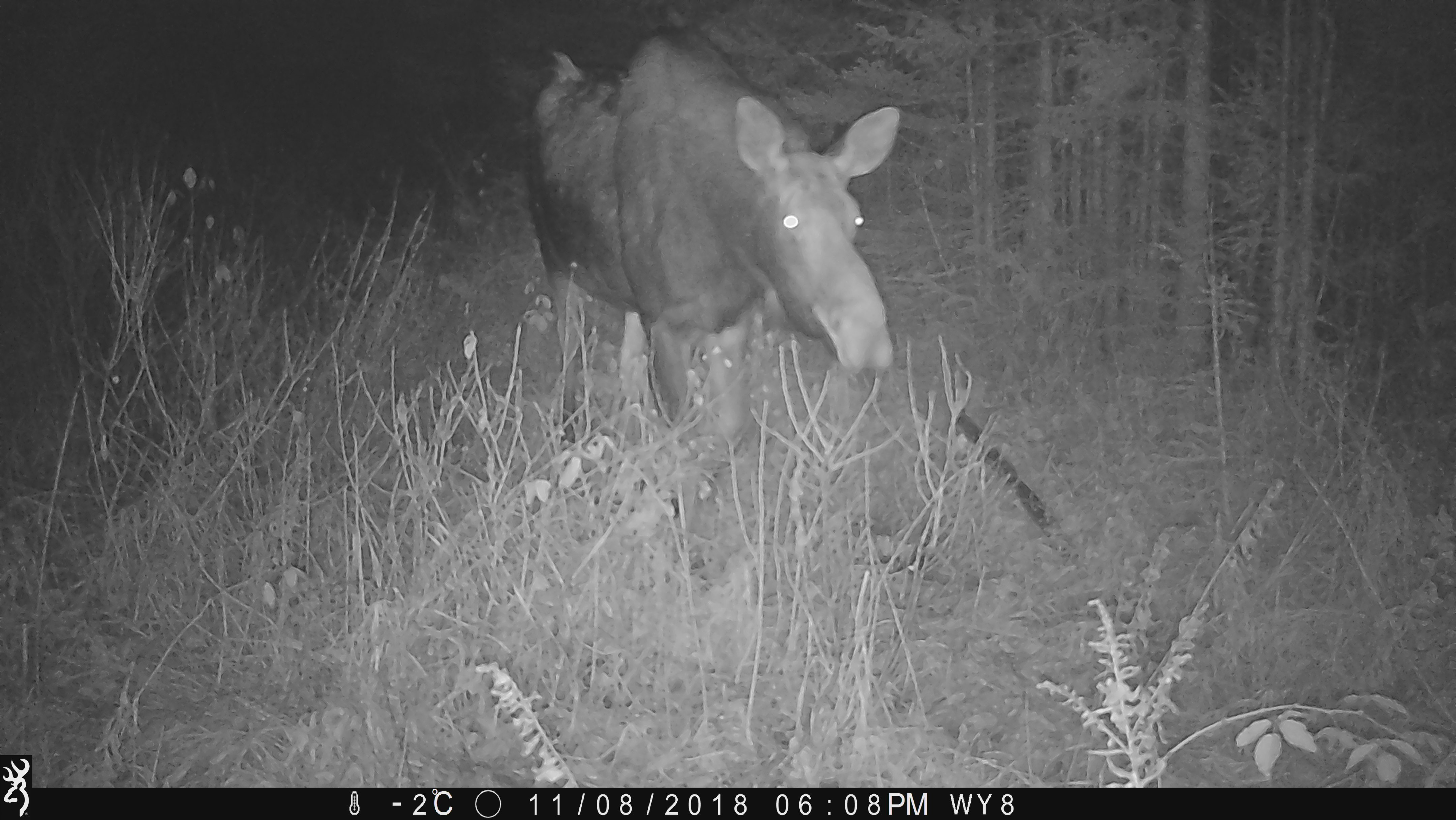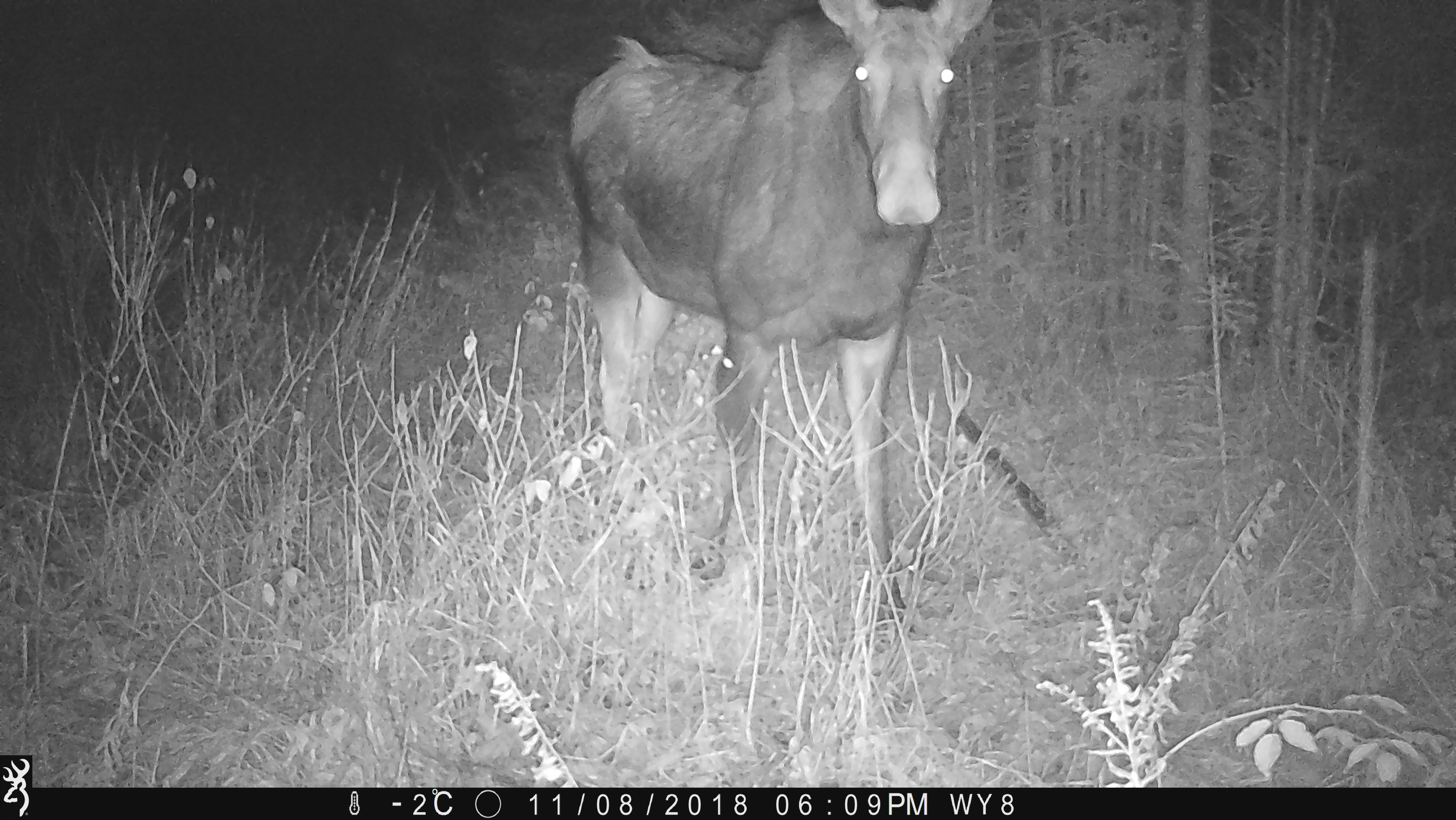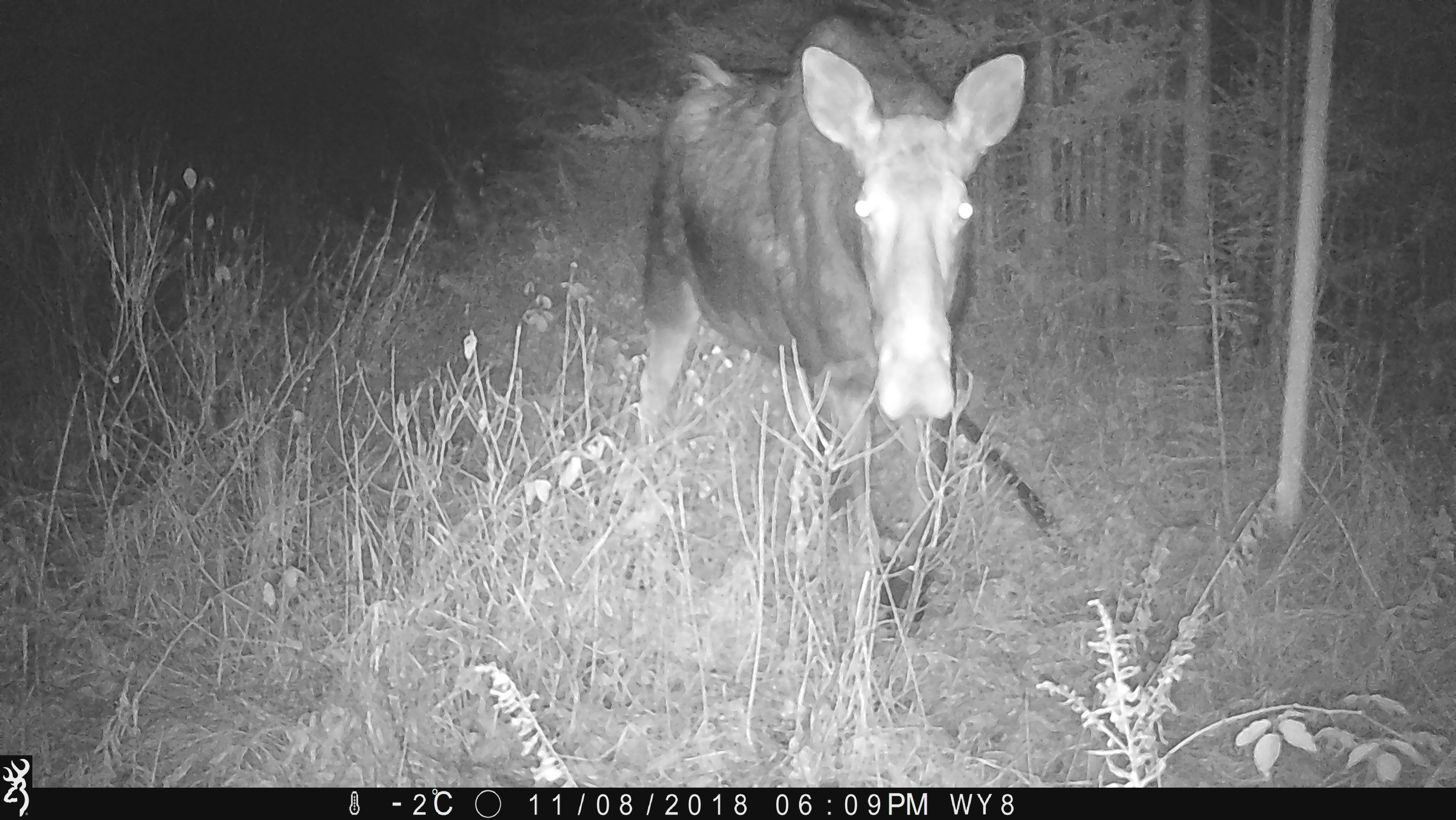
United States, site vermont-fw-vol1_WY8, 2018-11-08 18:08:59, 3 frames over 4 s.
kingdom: Animalia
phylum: Chordata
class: Mammalia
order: Artiodactyla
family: Cervidae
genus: Alces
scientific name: Alces alces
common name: moose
Moose (Alces alces).